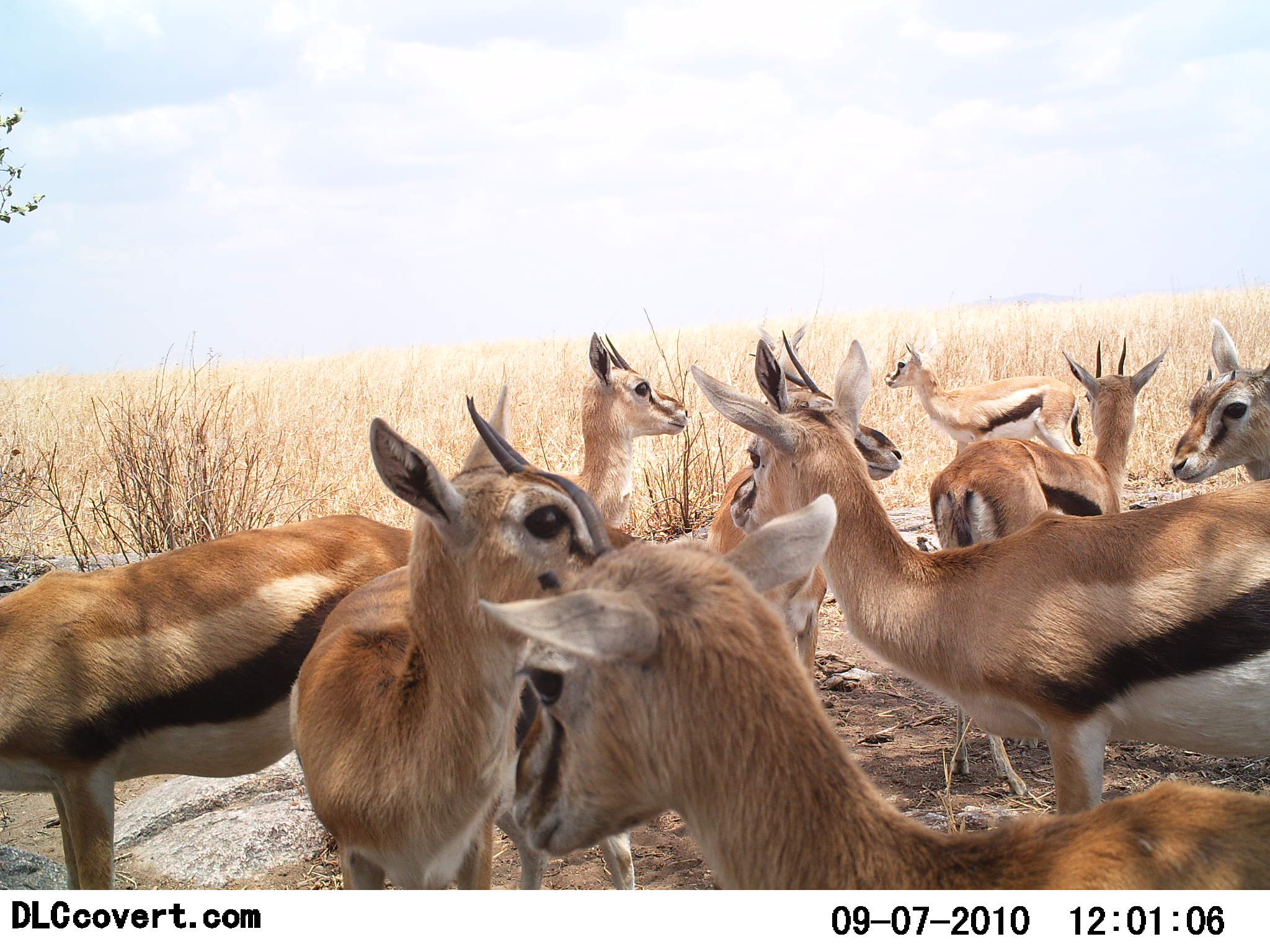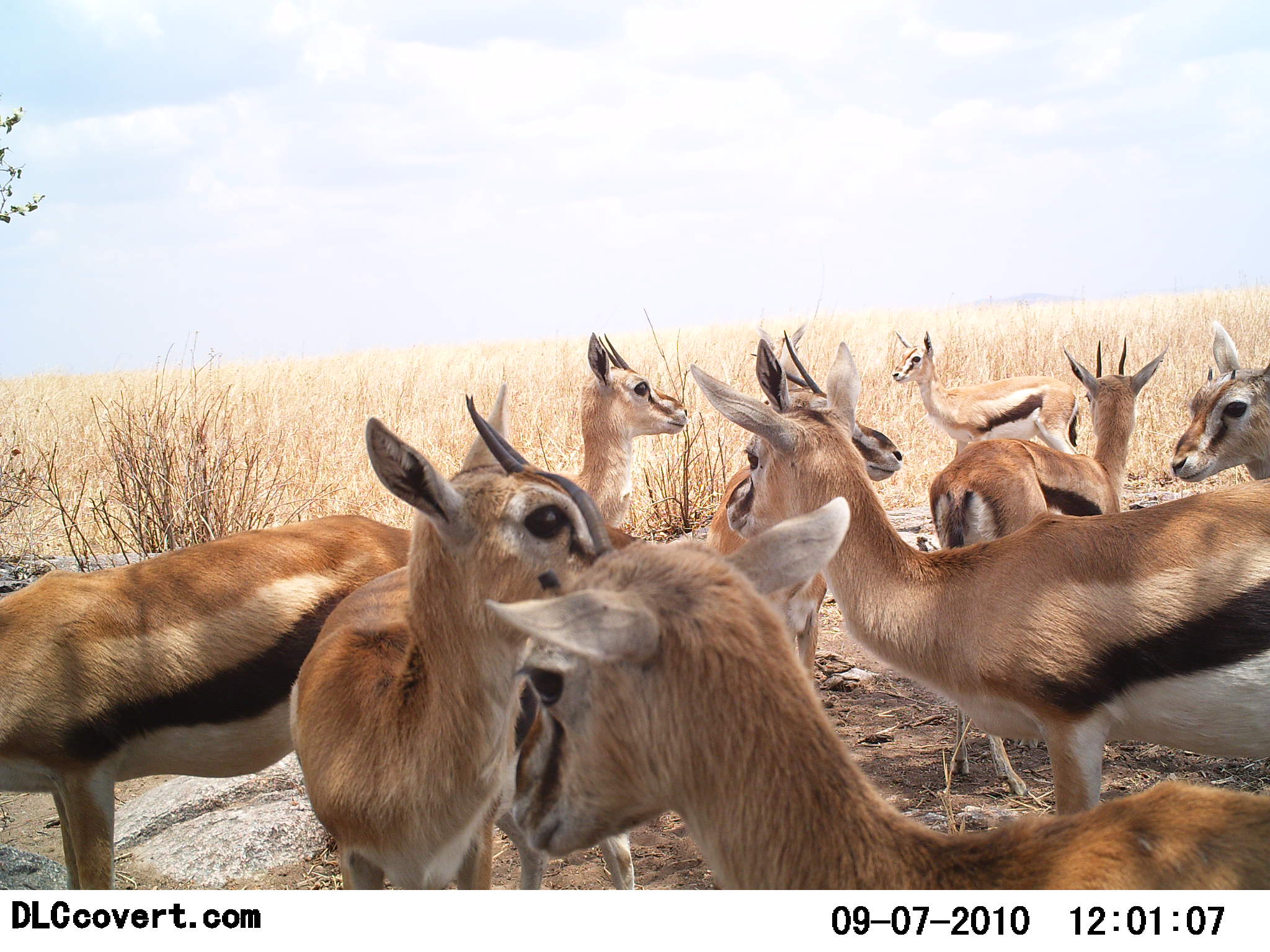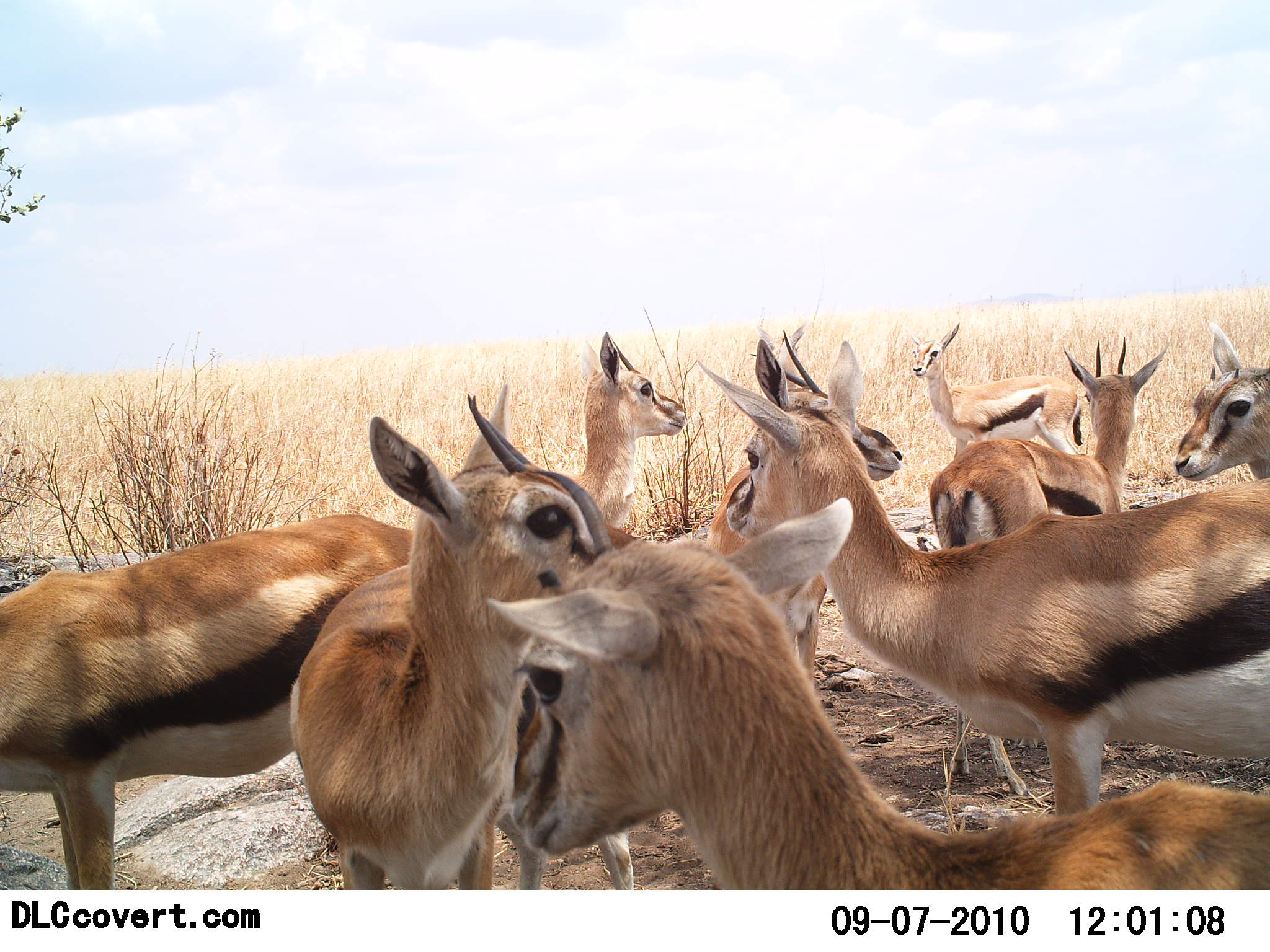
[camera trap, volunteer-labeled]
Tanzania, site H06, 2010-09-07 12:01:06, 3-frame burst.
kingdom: Animalia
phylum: Chordata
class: Mammalia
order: Artiodactyla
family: Bovidae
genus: Eudorcas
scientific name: Eudorcas thomsonii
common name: thomson's gazelle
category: gazellethomsons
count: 9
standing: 93%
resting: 13%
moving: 0%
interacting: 7%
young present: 7%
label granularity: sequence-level